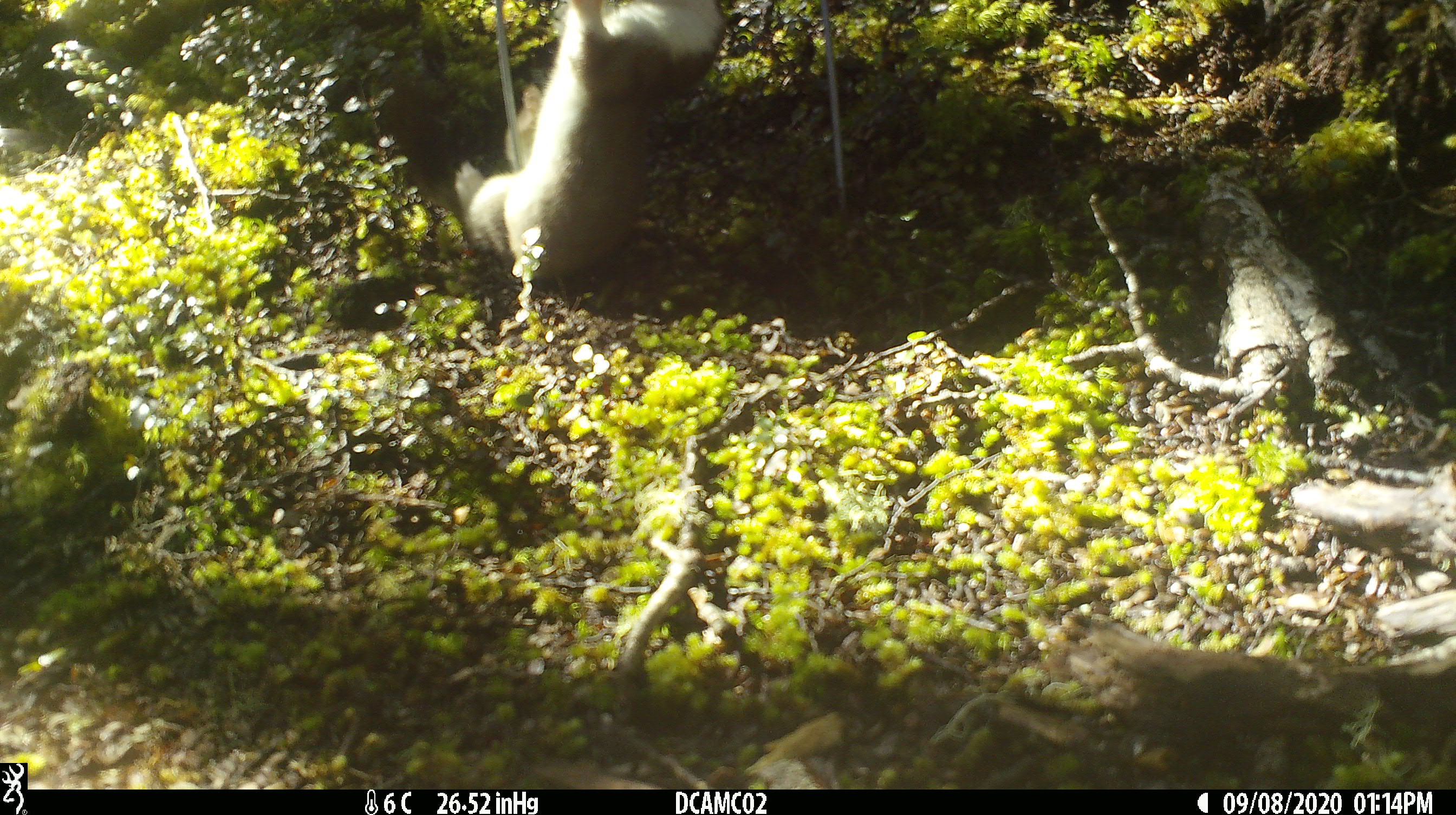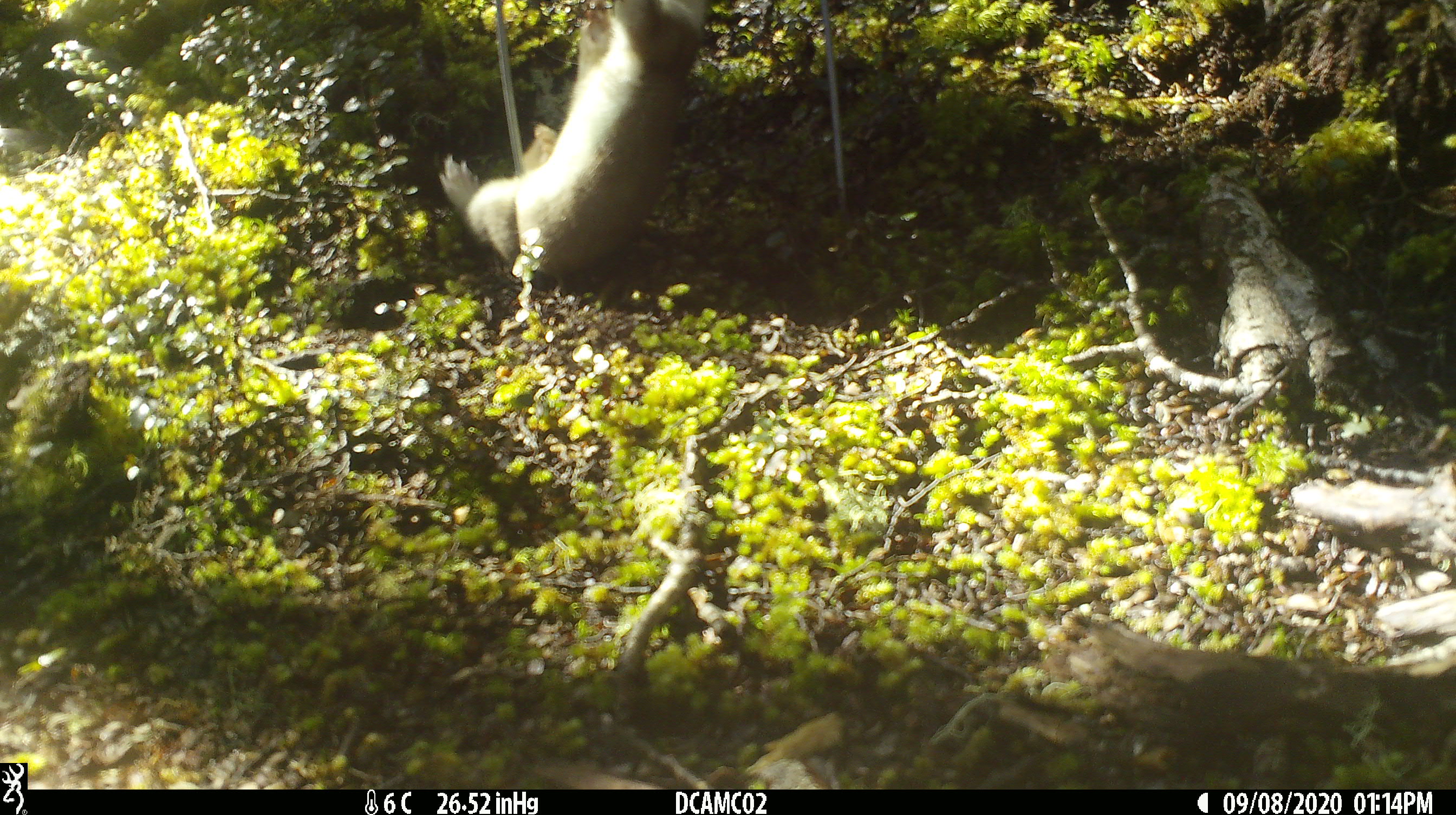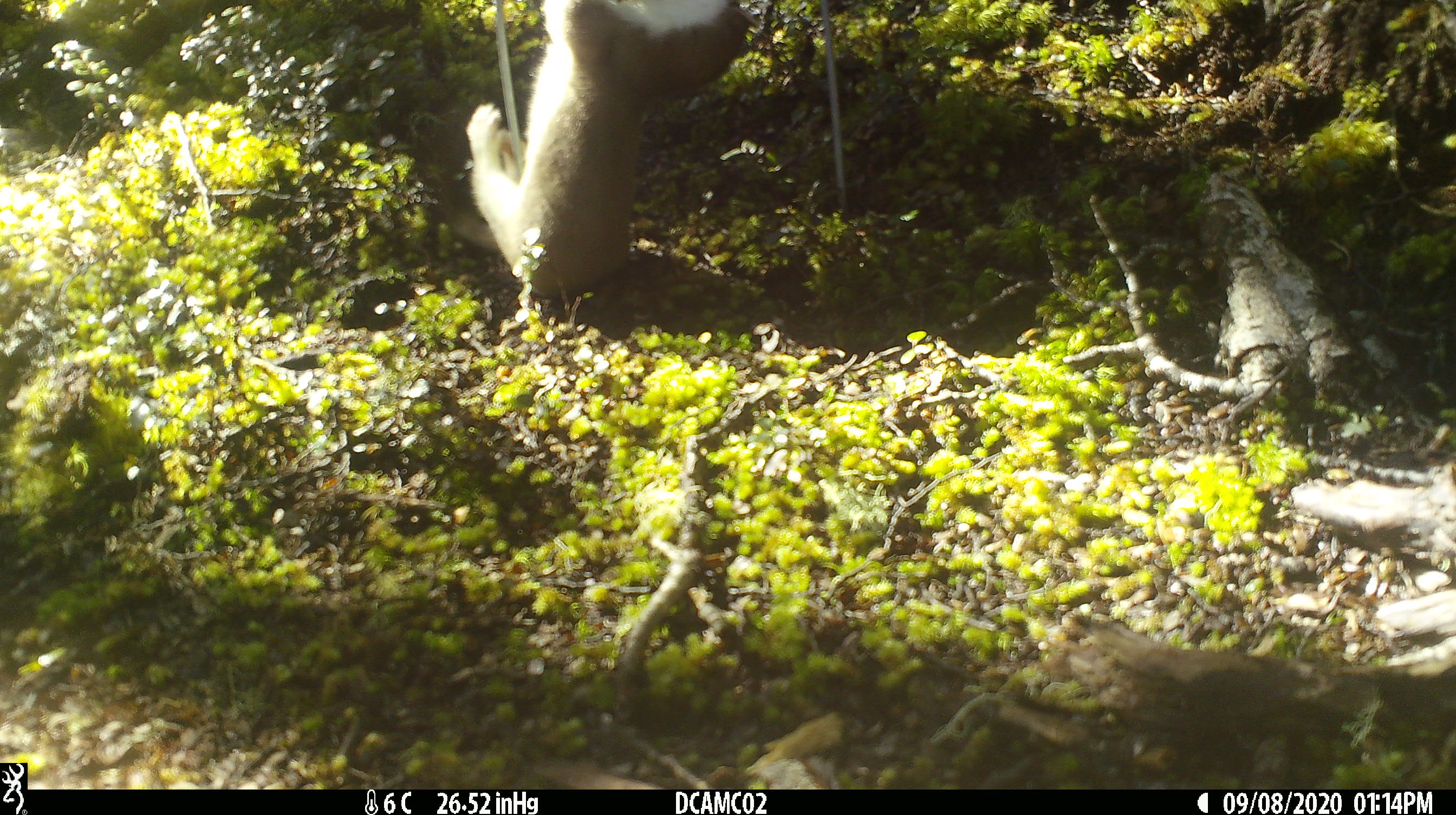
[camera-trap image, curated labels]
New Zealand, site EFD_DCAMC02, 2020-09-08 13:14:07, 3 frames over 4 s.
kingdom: Animalia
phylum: Chordata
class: Mammalia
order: Carnivora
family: Mustelidae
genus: Mustela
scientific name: Mustela erminea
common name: stoat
Stoat (Mustela erminea).